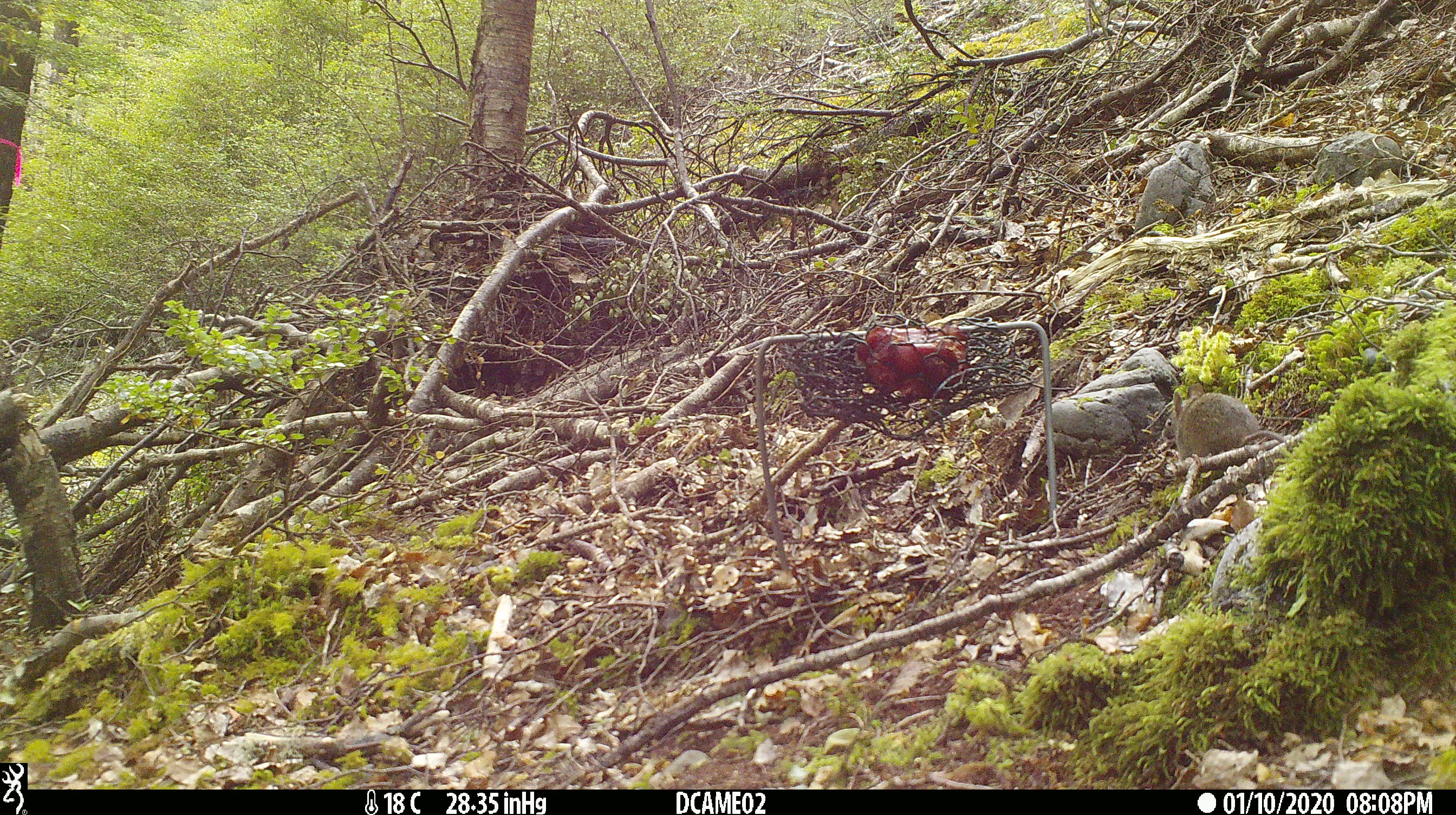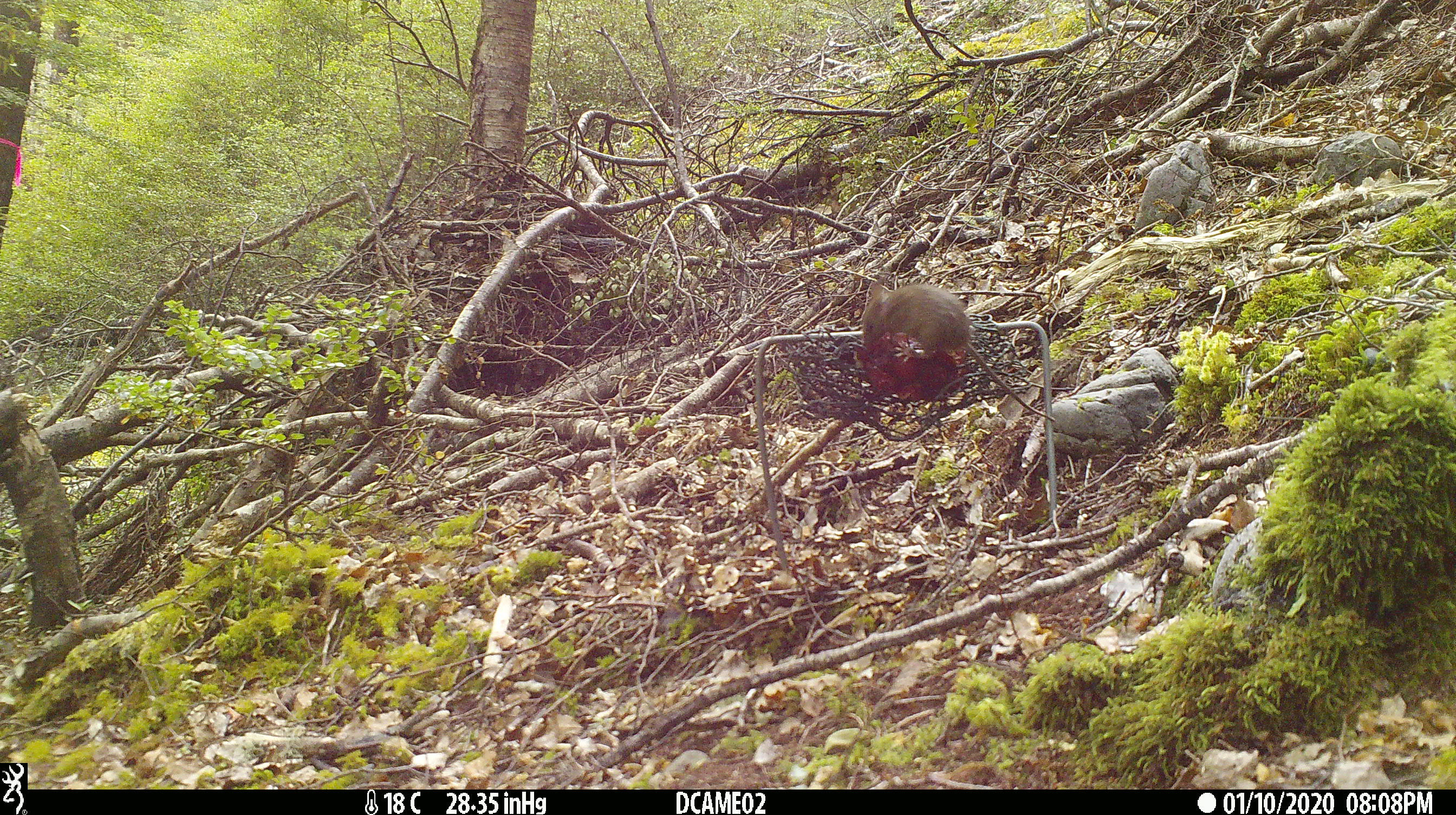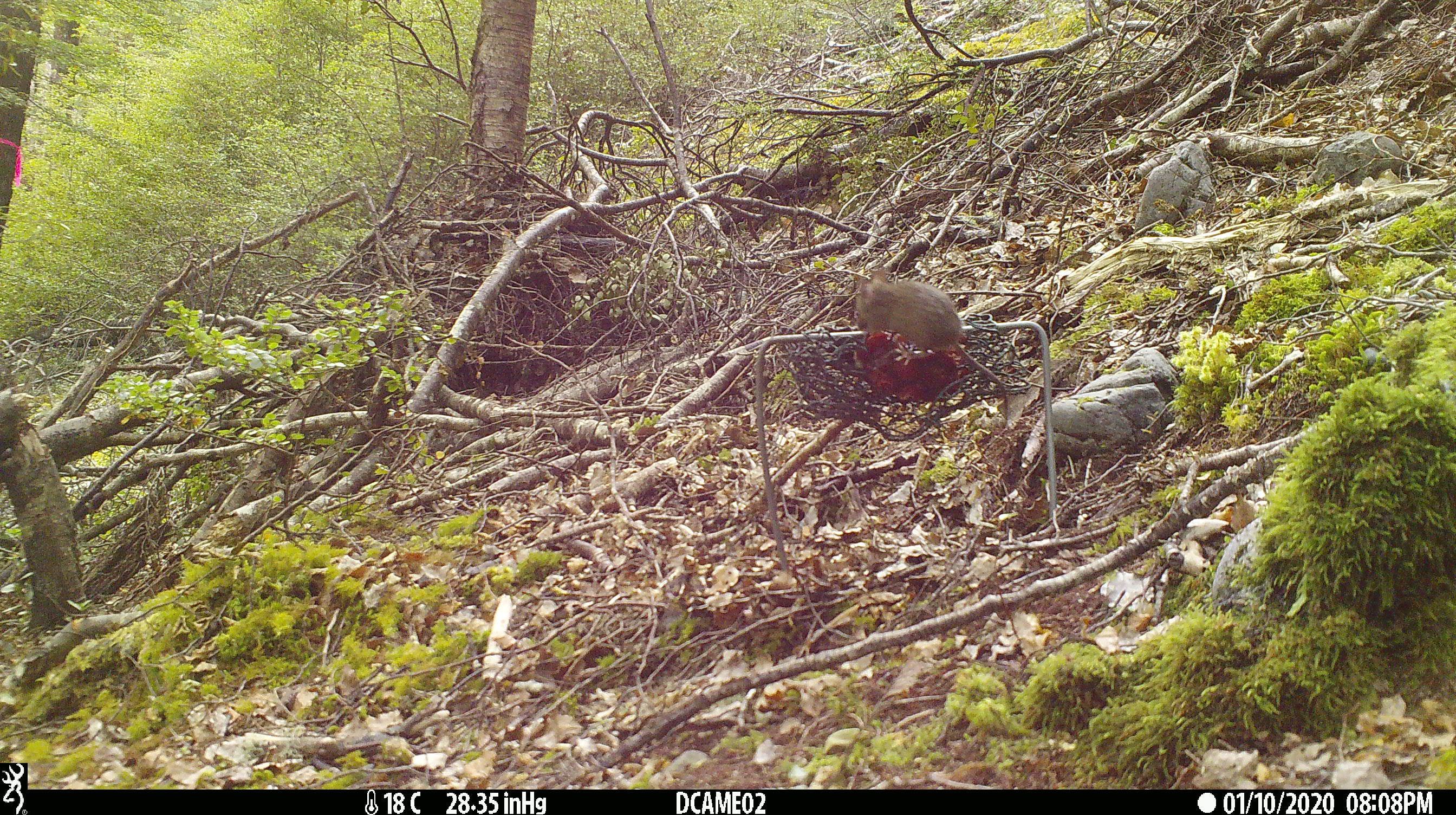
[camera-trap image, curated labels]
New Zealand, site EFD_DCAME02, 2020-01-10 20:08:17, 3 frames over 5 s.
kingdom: Animalia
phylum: Chordata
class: Mammalia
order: Rodentia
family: Muridae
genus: Mus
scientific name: Mus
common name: mouse